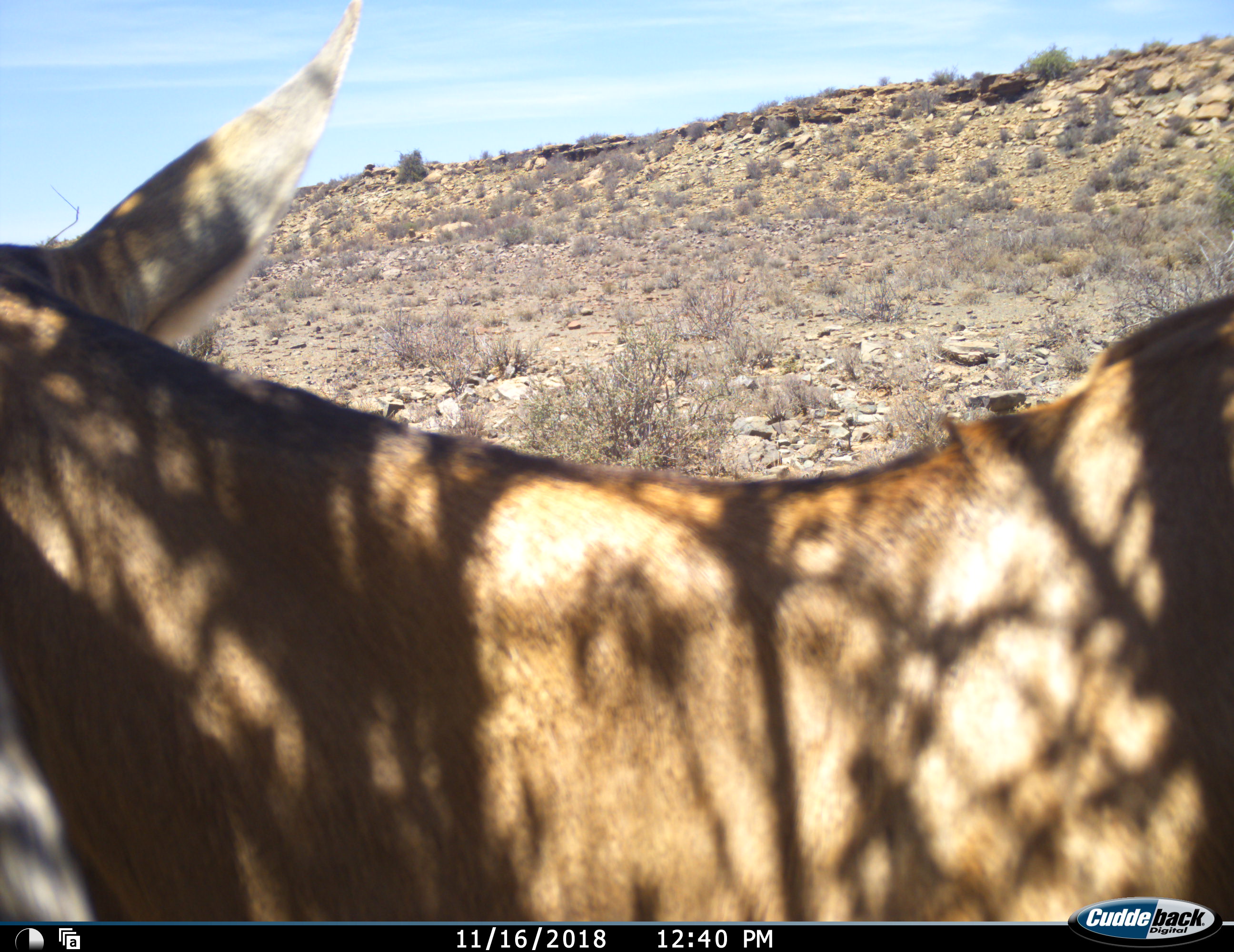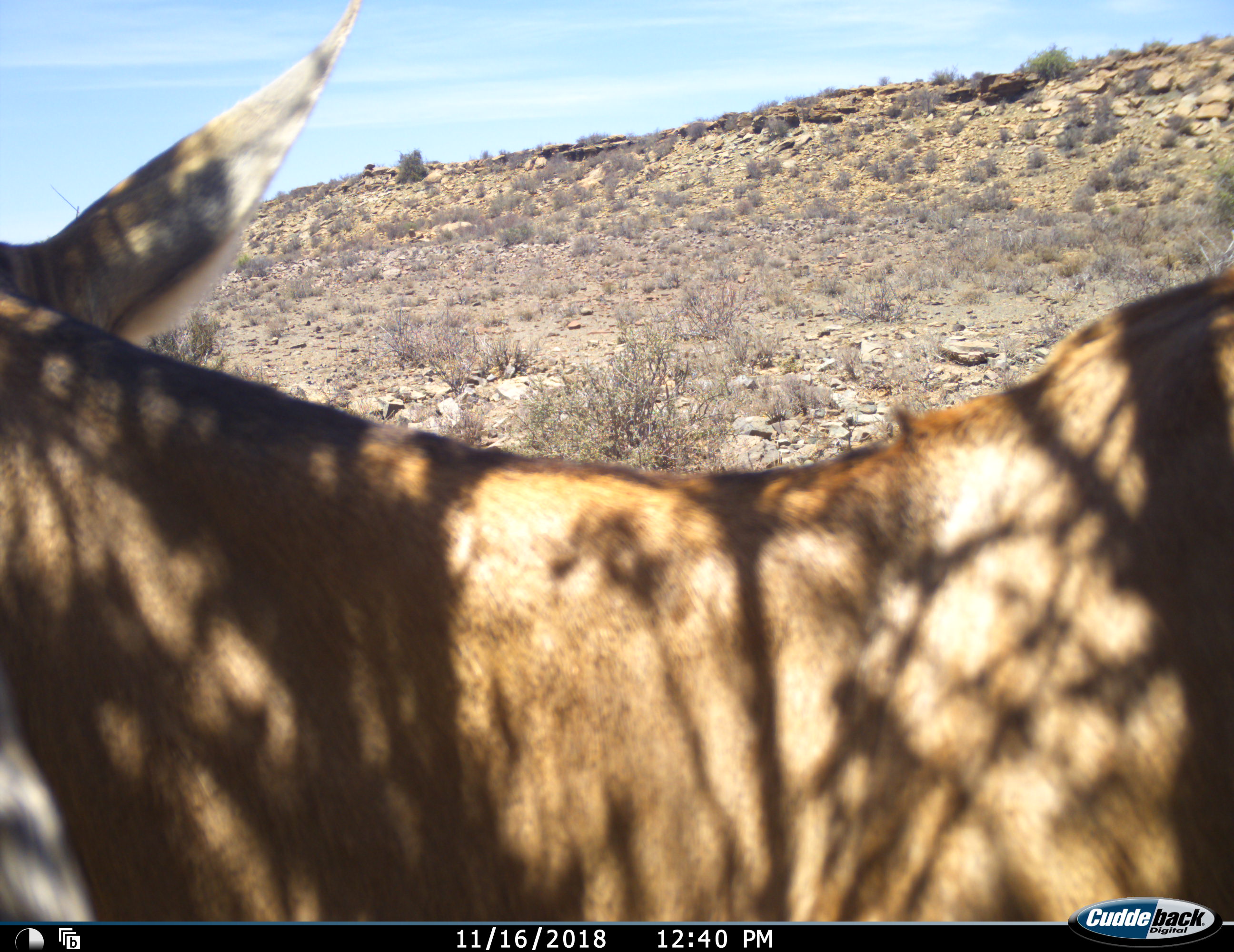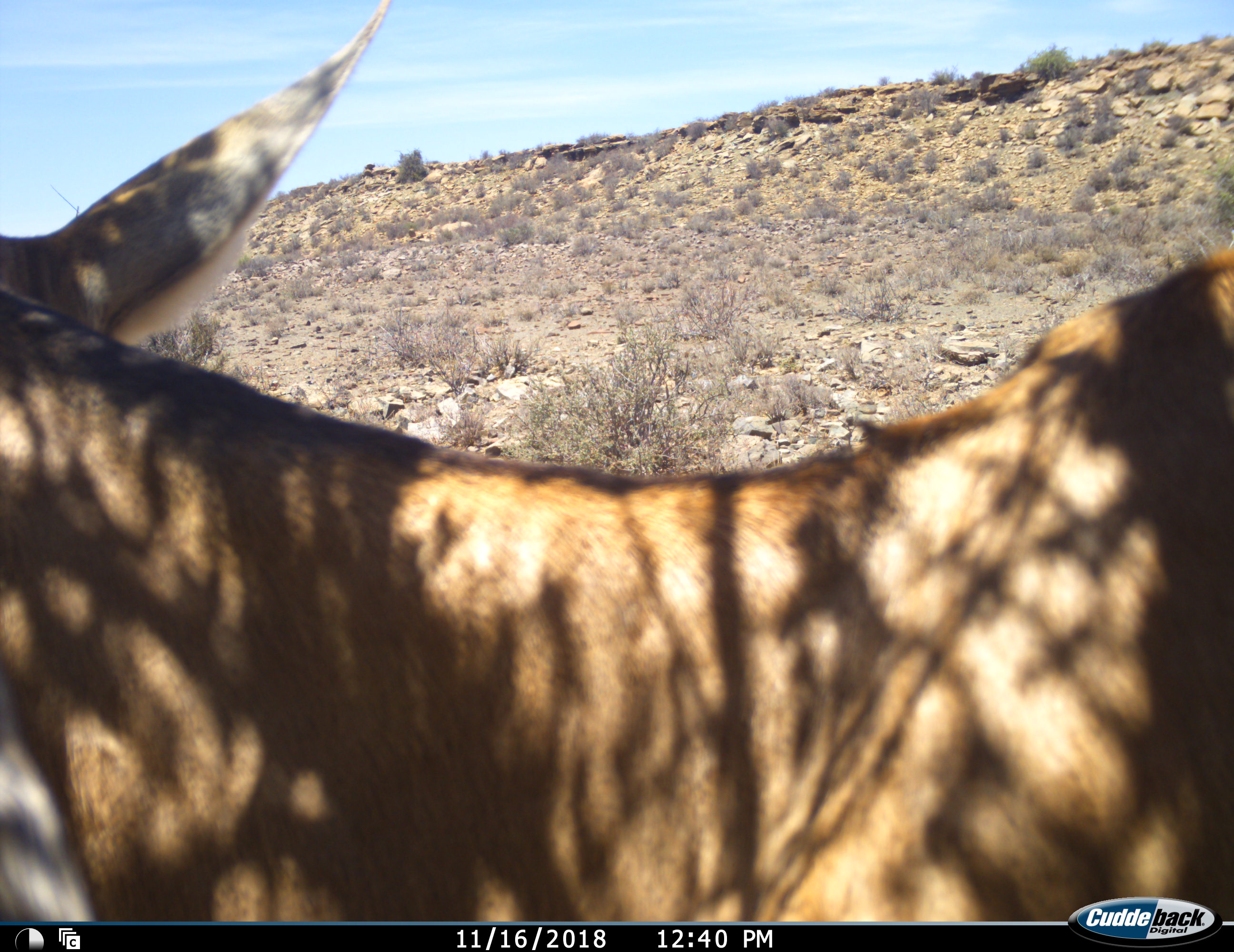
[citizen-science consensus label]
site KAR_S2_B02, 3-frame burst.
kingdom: Animalia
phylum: Chordata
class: Mammalia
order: Artiodactyla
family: Bovidae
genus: Alcelaphus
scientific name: Alcelaphus buselaphus caama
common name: red hartebeest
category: hartebeestred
Hartebeestred (red hartebeest) (Alcelaphus buselaphus caama), count 1. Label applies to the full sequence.